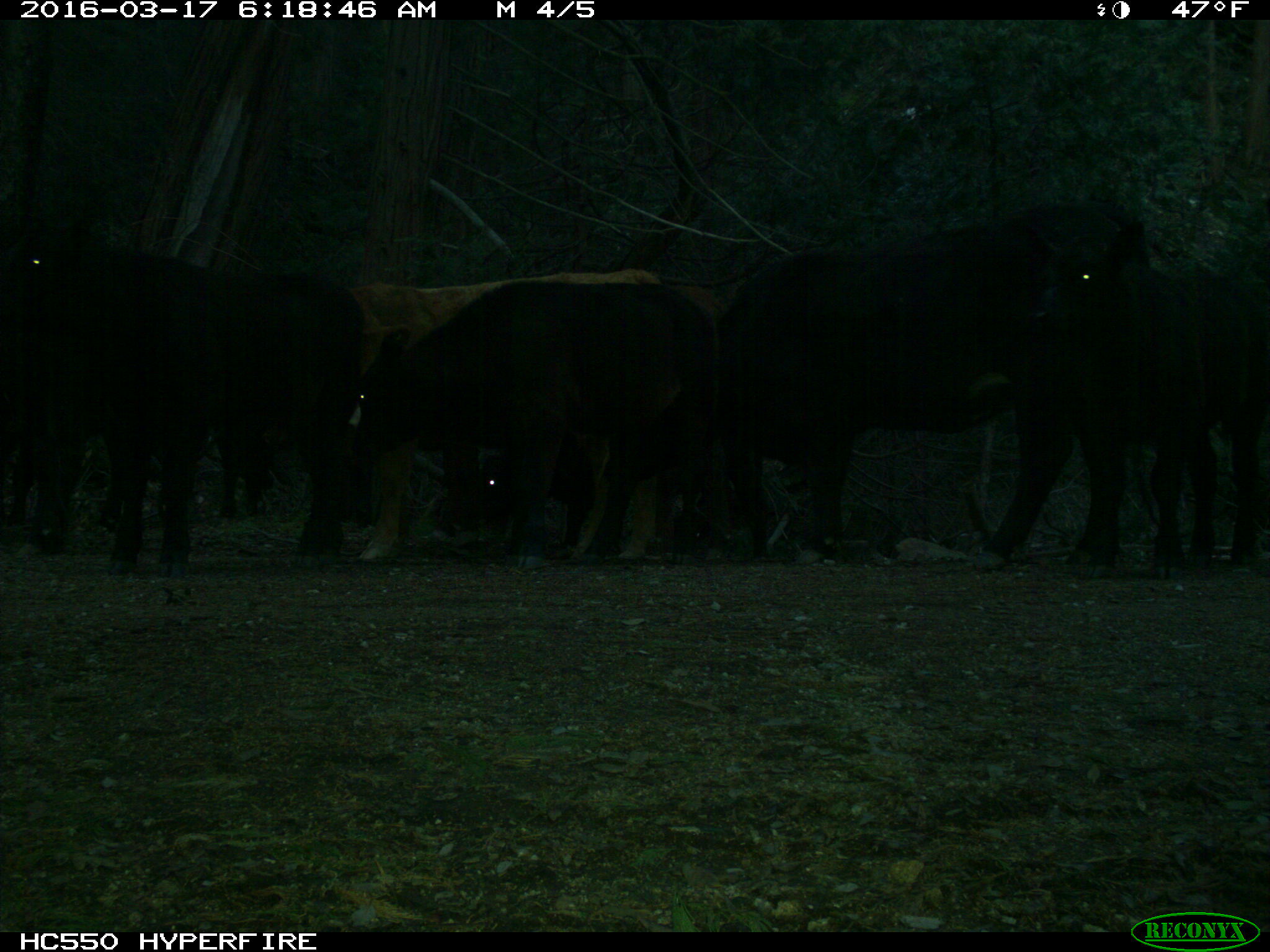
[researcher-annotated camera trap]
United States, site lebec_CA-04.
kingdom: Animalia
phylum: Chordata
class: Mammalia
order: Artiodactyla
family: Bovidae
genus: Bos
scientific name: Bos taurus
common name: domestic cow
Bos taurus (domestic cow).